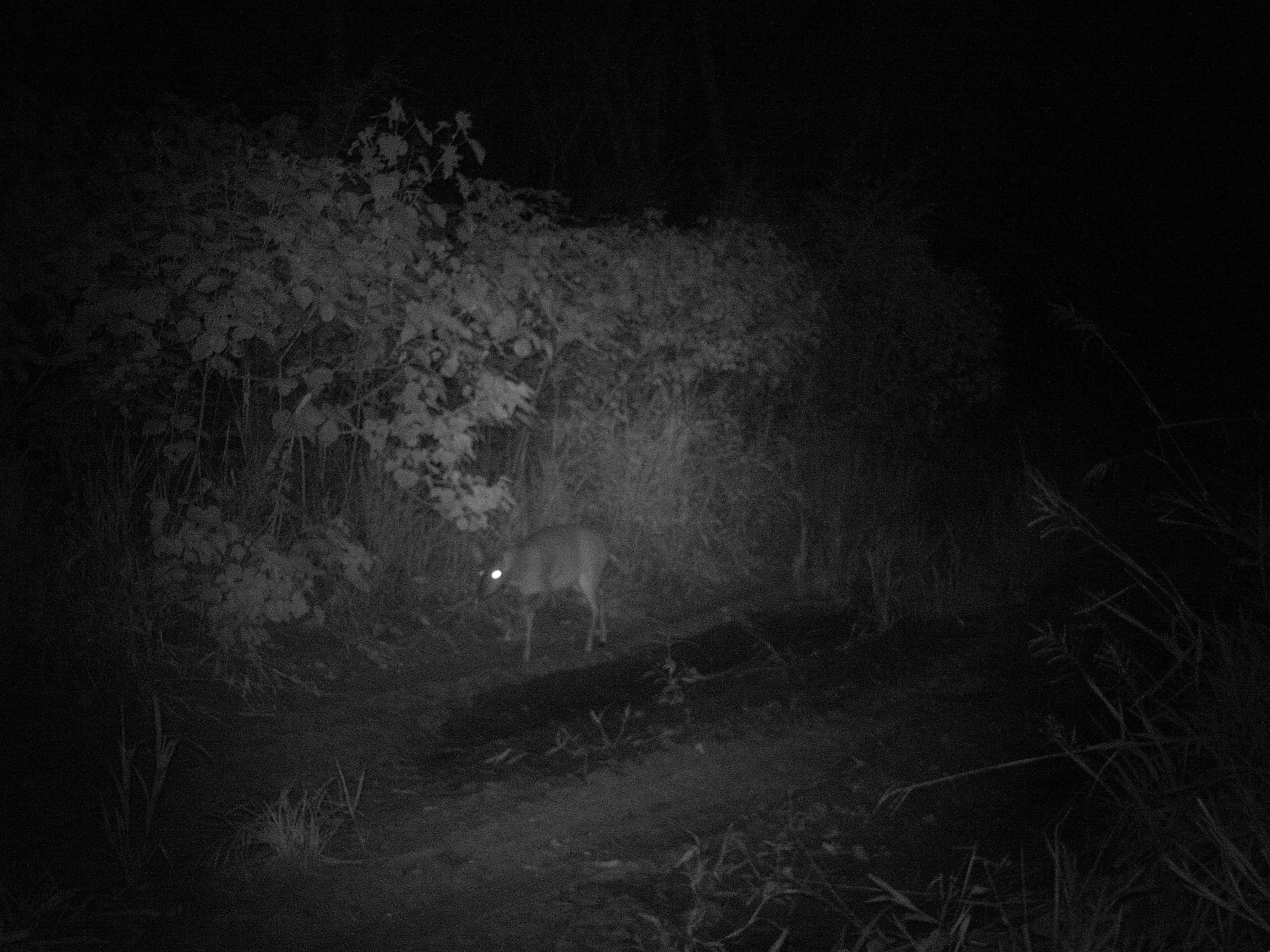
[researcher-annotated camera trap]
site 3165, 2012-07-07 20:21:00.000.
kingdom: Animalia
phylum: Chordata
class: Mammalia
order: Artiodactyla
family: Cervidae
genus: Mazama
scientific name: Mazama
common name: brockets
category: mazama sp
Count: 1.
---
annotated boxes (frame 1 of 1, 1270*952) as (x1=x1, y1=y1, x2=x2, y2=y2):
mazama sp: (x1=469, y1=523, x2=625, y2=664)